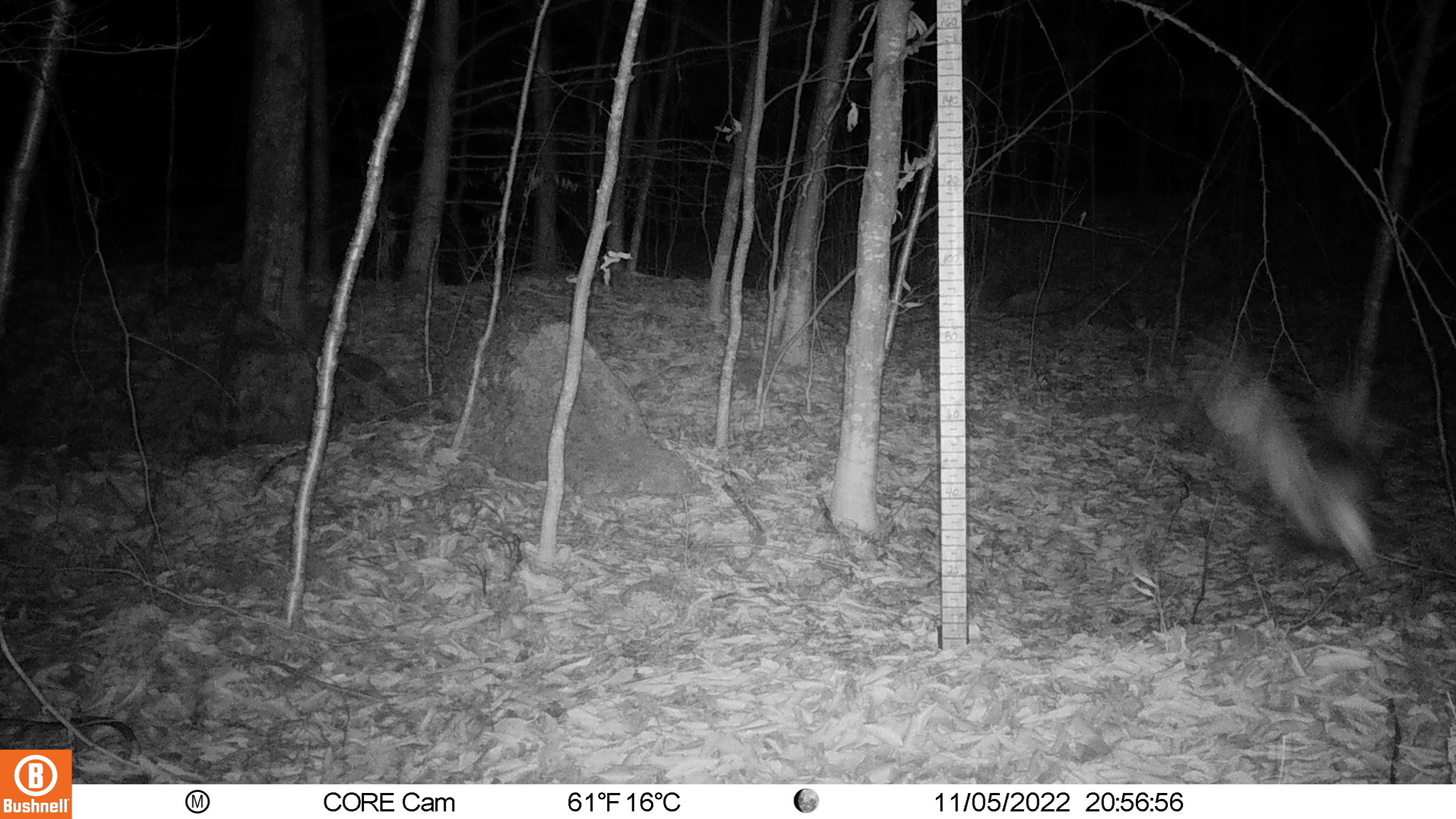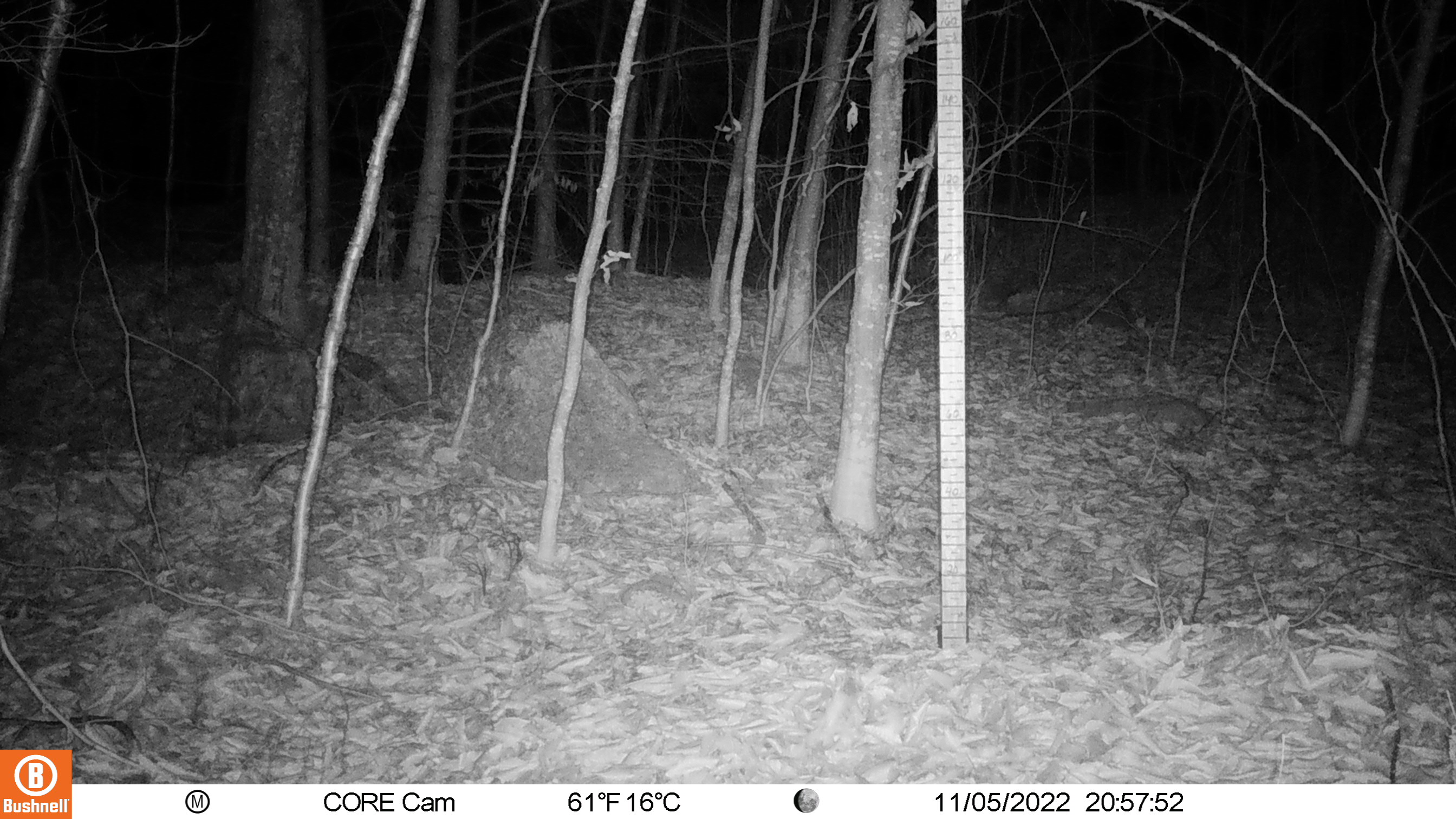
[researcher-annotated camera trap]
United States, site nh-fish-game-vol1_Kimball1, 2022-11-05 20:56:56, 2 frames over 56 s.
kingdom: Animalia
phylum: Chordata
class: Aves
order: Strigiformes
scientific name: Strigiformes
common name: owl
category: owl sp.